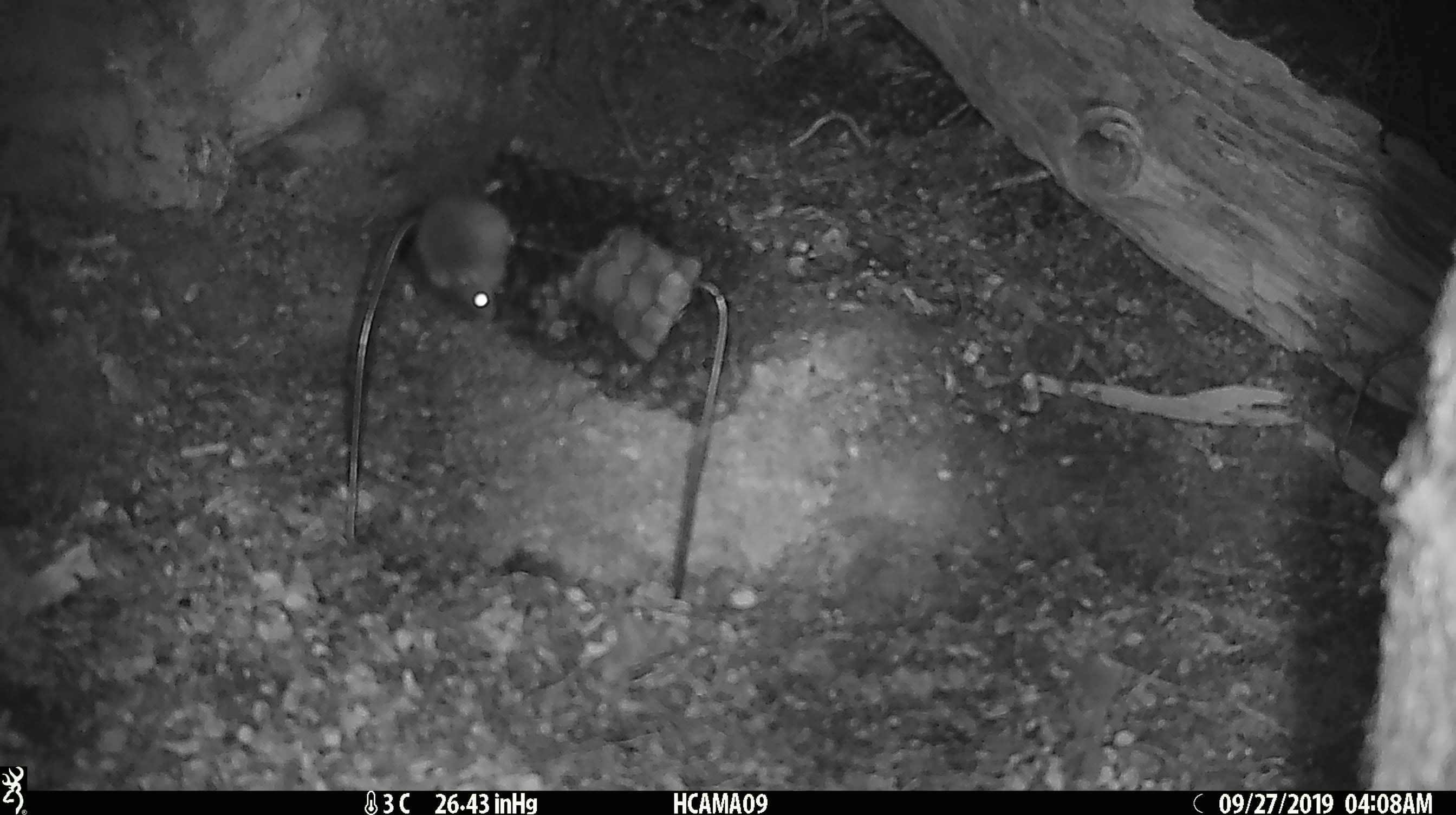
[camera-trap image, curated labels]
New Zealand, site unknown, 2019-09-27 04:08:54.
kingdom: Animalia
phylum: Chordata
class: Mammalia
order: Rodentia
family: Muridae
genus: Mus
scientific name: Mus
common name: mouse